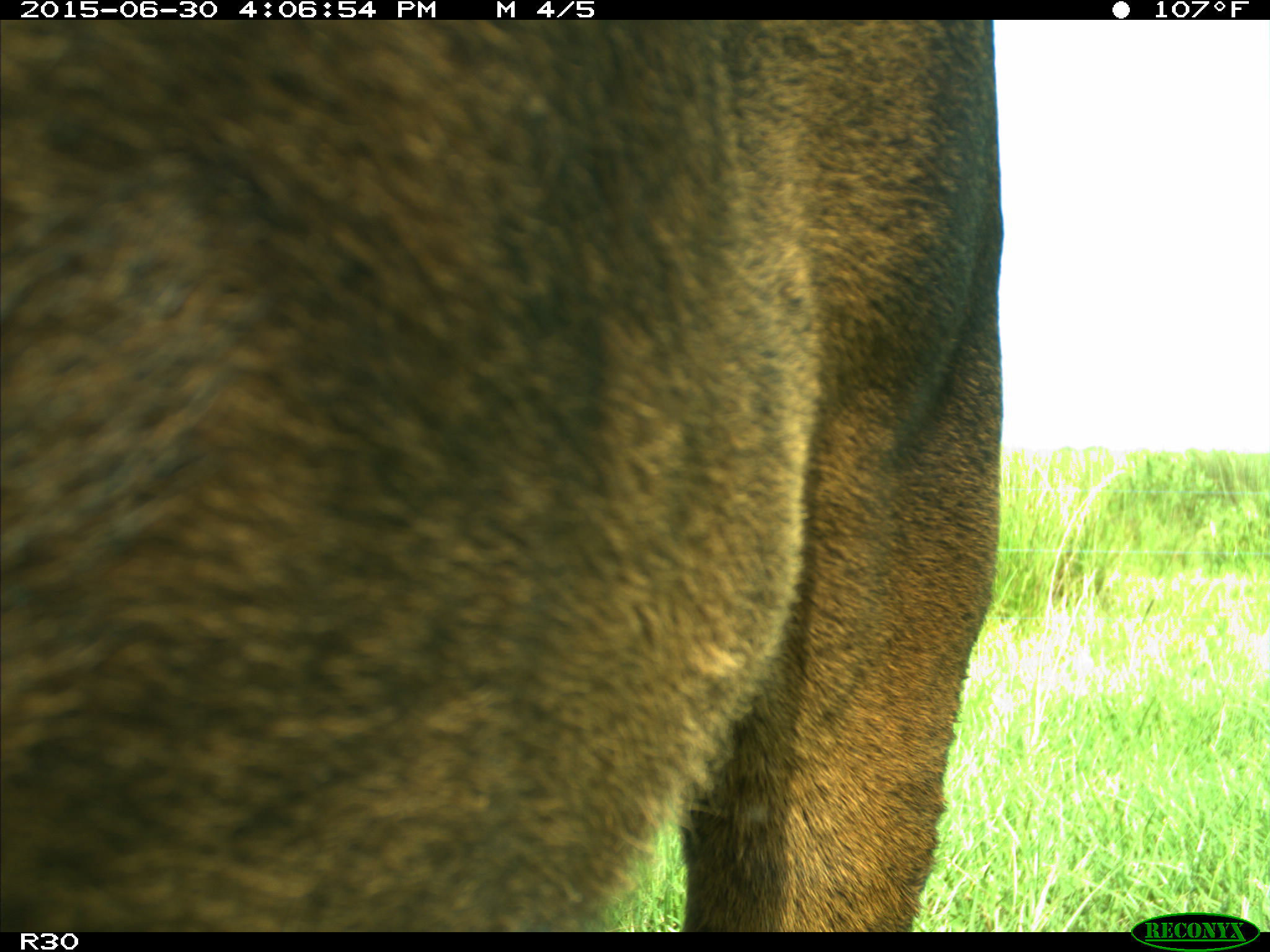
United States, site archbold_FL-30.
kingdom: Animalia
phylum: Chordata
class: Mammalia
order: Artiodactyla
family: Bovidae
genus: Bos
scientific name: Bos taurus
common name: domestic cow